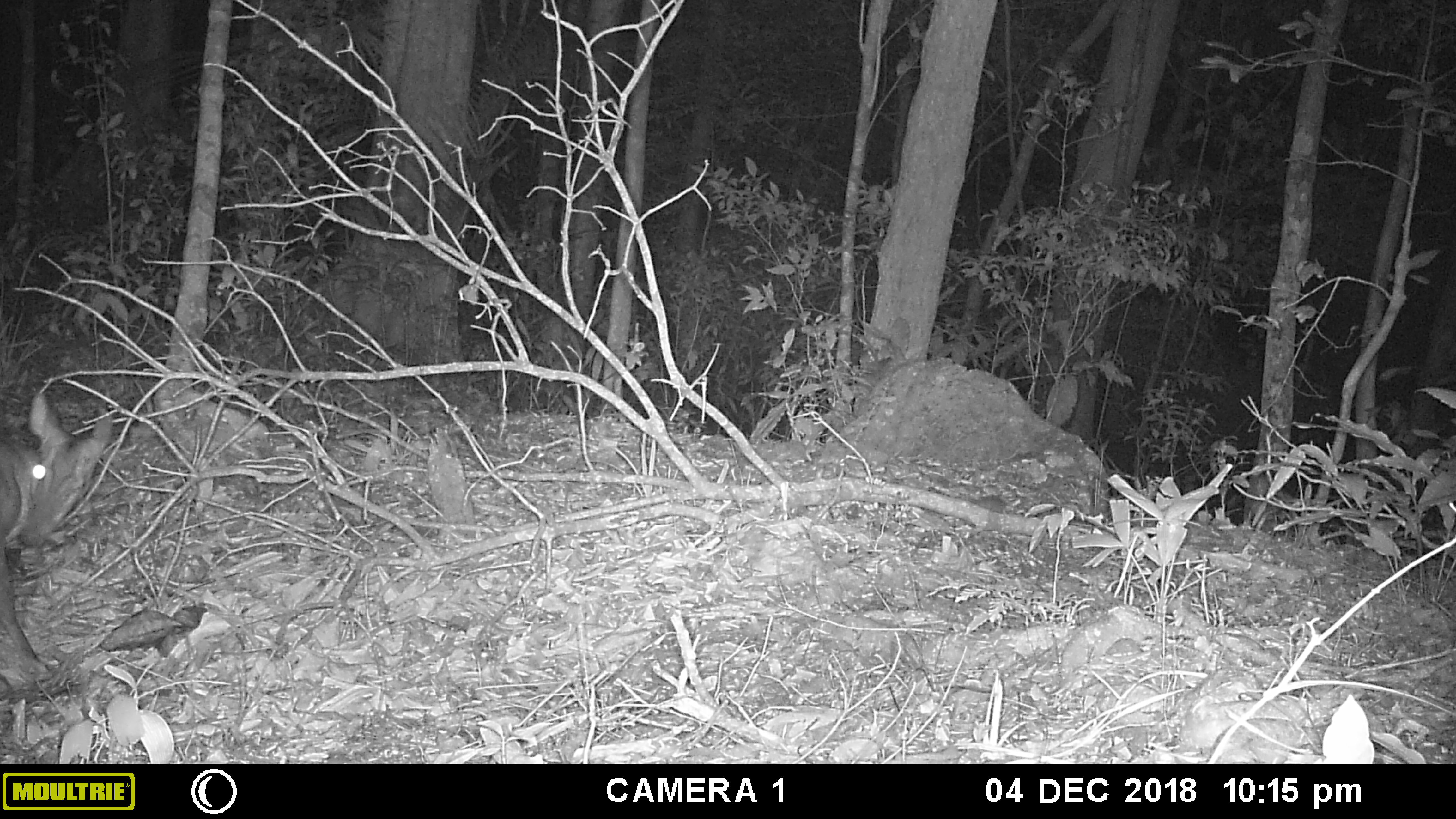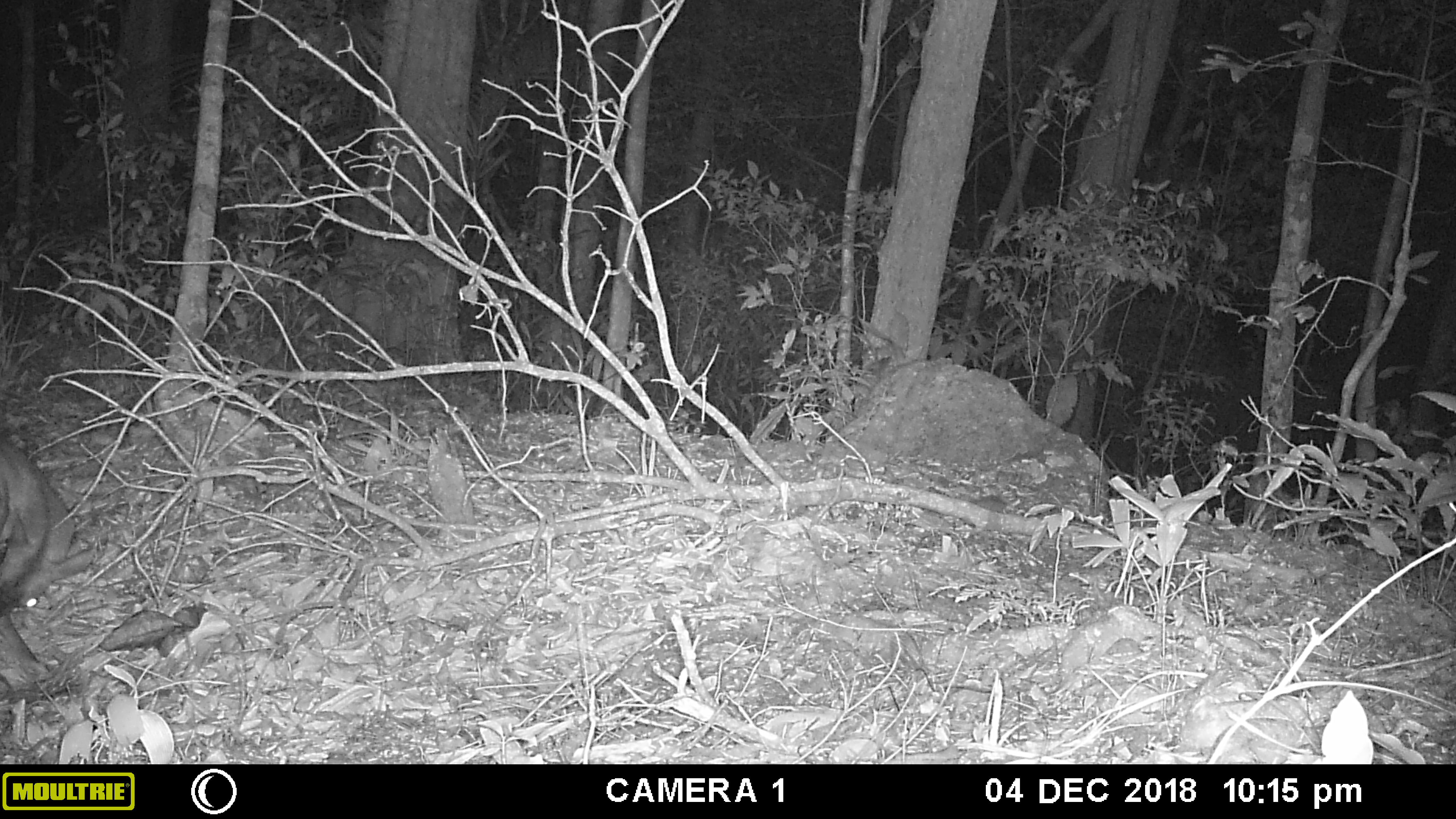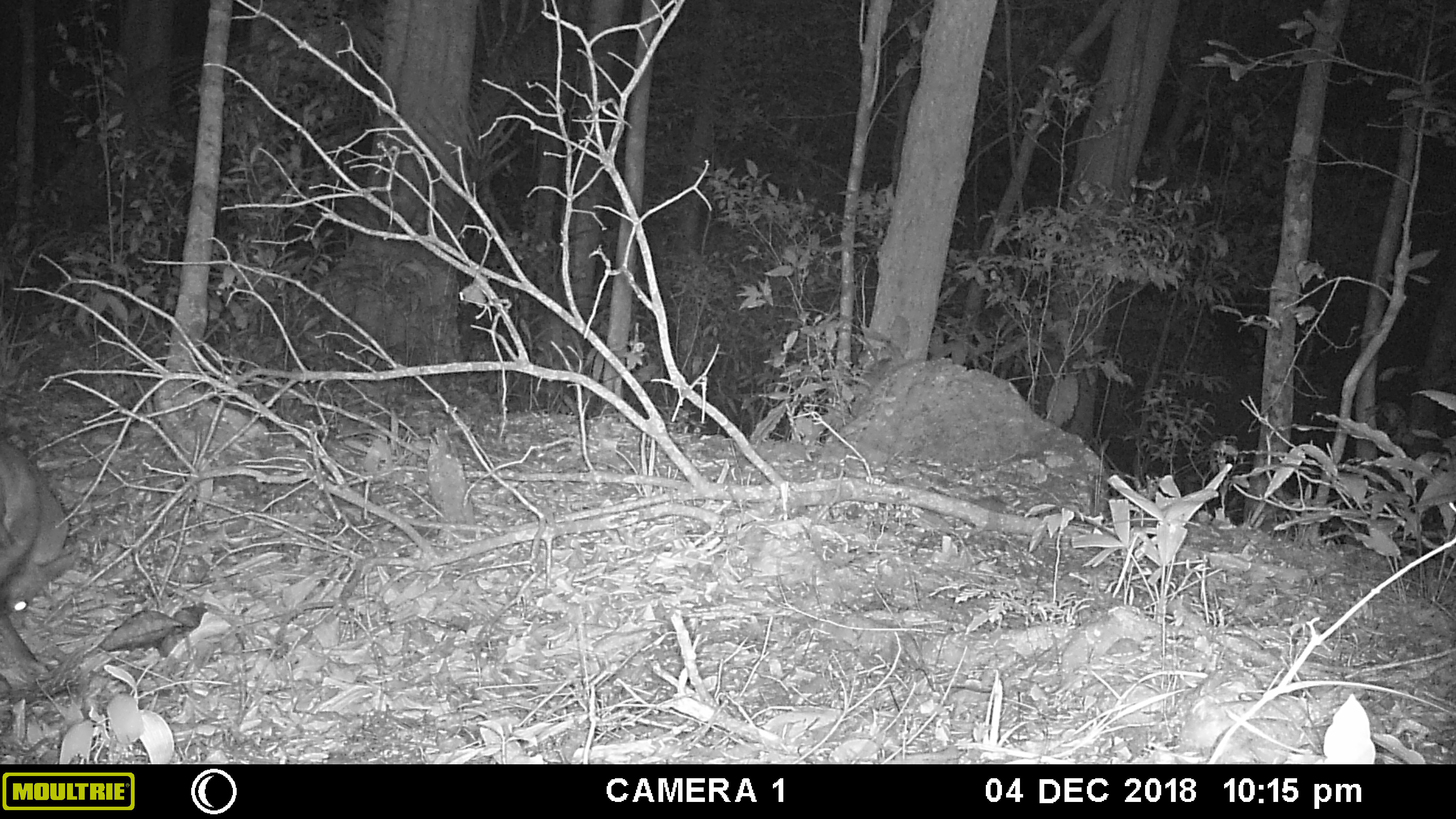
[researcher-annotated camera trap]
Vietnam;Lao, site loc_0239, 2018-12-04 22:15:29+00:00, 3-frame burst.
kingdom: Animalia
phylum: Chordata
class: Mammalia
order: Artiodactyla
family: Cervidae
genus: Muntiacus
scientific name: Muntiacus vuquangensis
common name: large-antlered muntjac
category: large antlered muntjac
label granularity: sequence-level